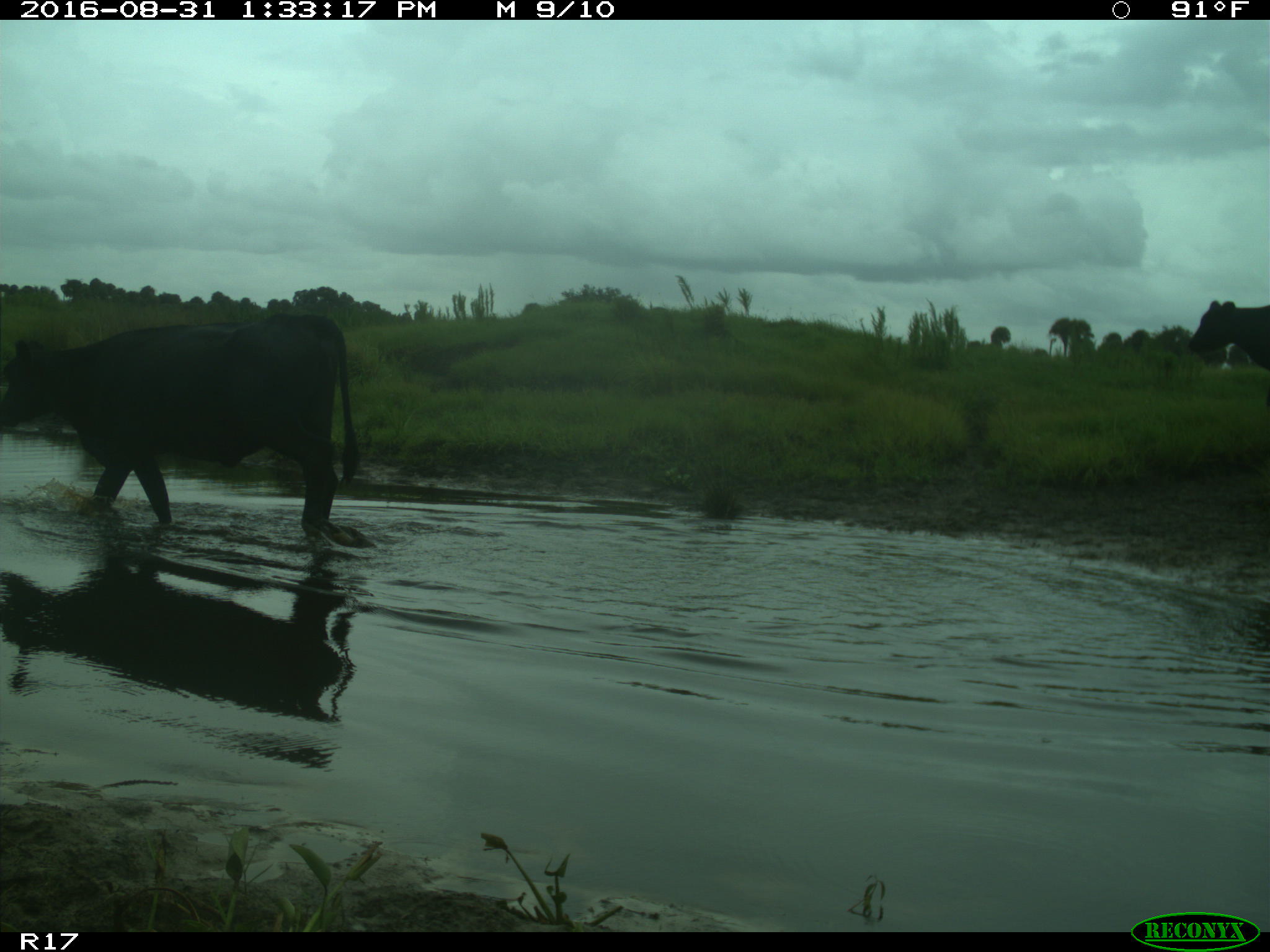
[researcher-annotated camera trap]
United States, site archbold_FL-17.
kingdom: Animalia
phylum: Chordata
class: Mammalia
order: Artiodactyla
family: Bovidae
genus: Bos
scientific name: Bos taurus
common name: domestic cow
Bos taurus (domestic cow).